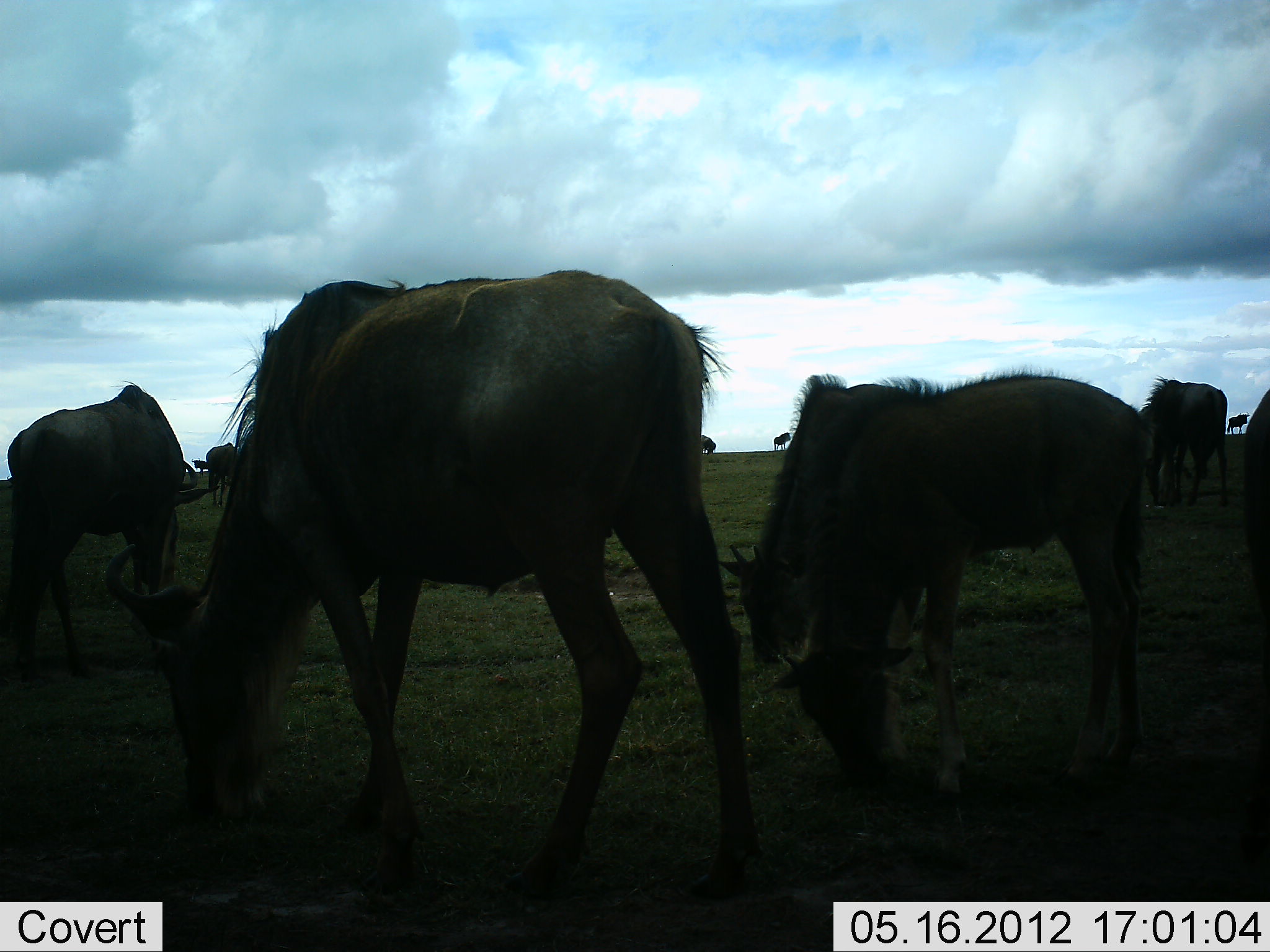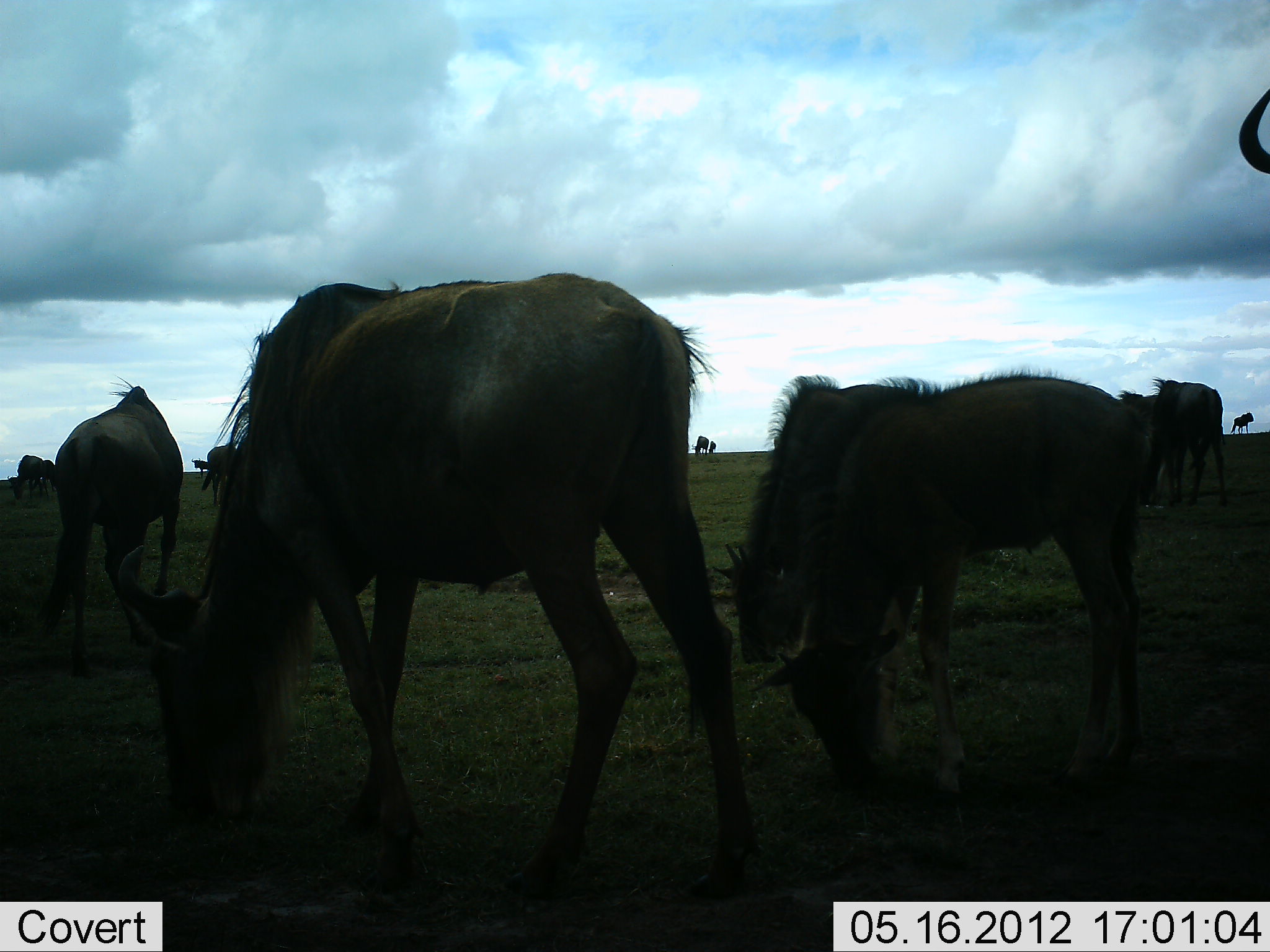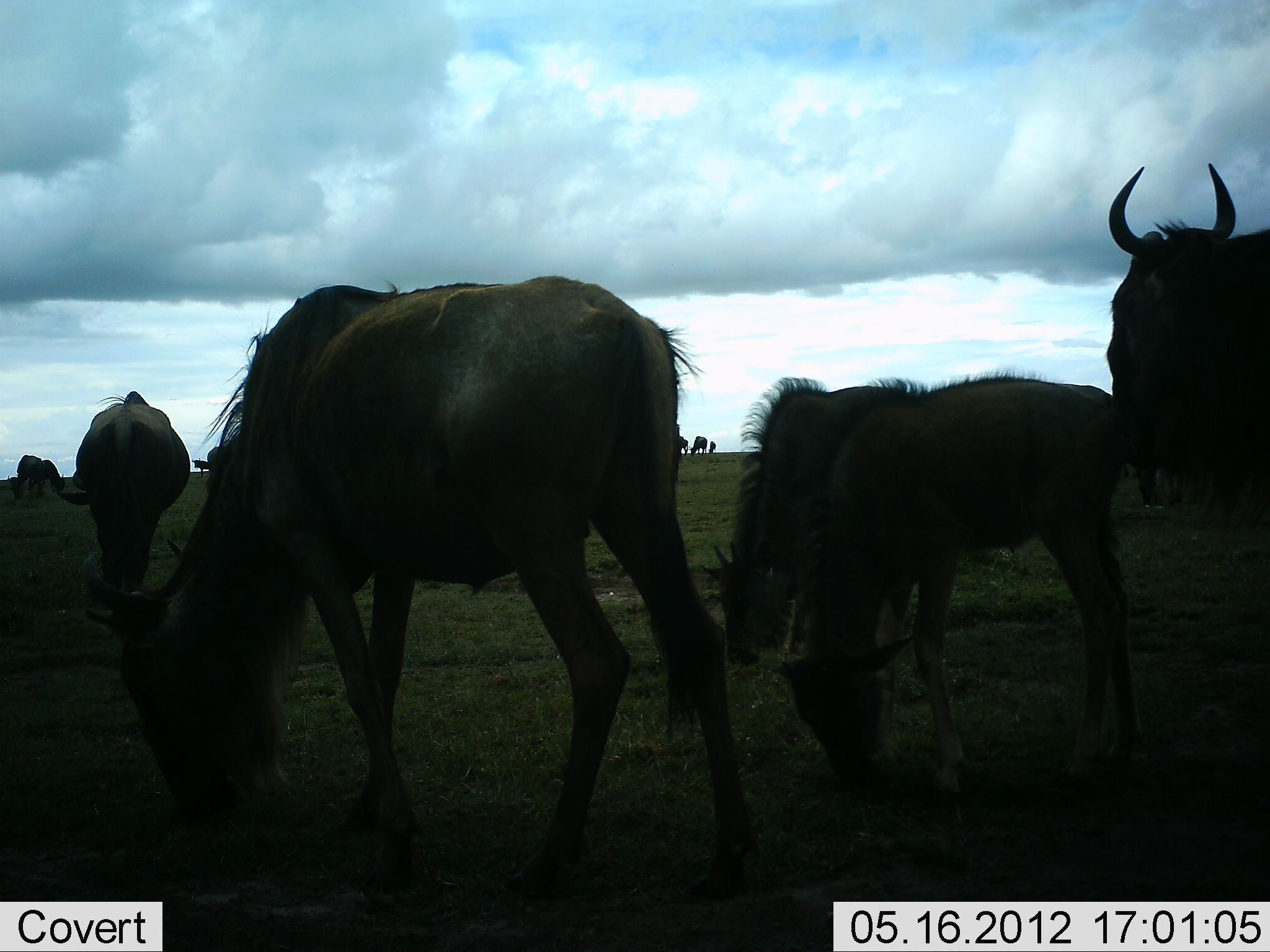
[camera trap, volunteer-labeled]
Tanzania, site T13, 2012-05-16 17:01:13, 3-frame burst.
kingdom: Animalia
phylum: Chordata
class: Mammalia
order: Artiodactyla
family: Bovidae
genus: Connochaetes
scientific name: Connochaetes taurinus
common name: blue wildebeest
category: wildebeest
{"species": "wildebeest (blue wildebeest) (Connochaetes taurinus)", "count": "11-50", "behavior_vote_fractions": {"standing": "40%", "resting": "0%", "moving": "50%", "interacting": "0%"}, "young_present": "30%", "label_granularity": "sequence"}